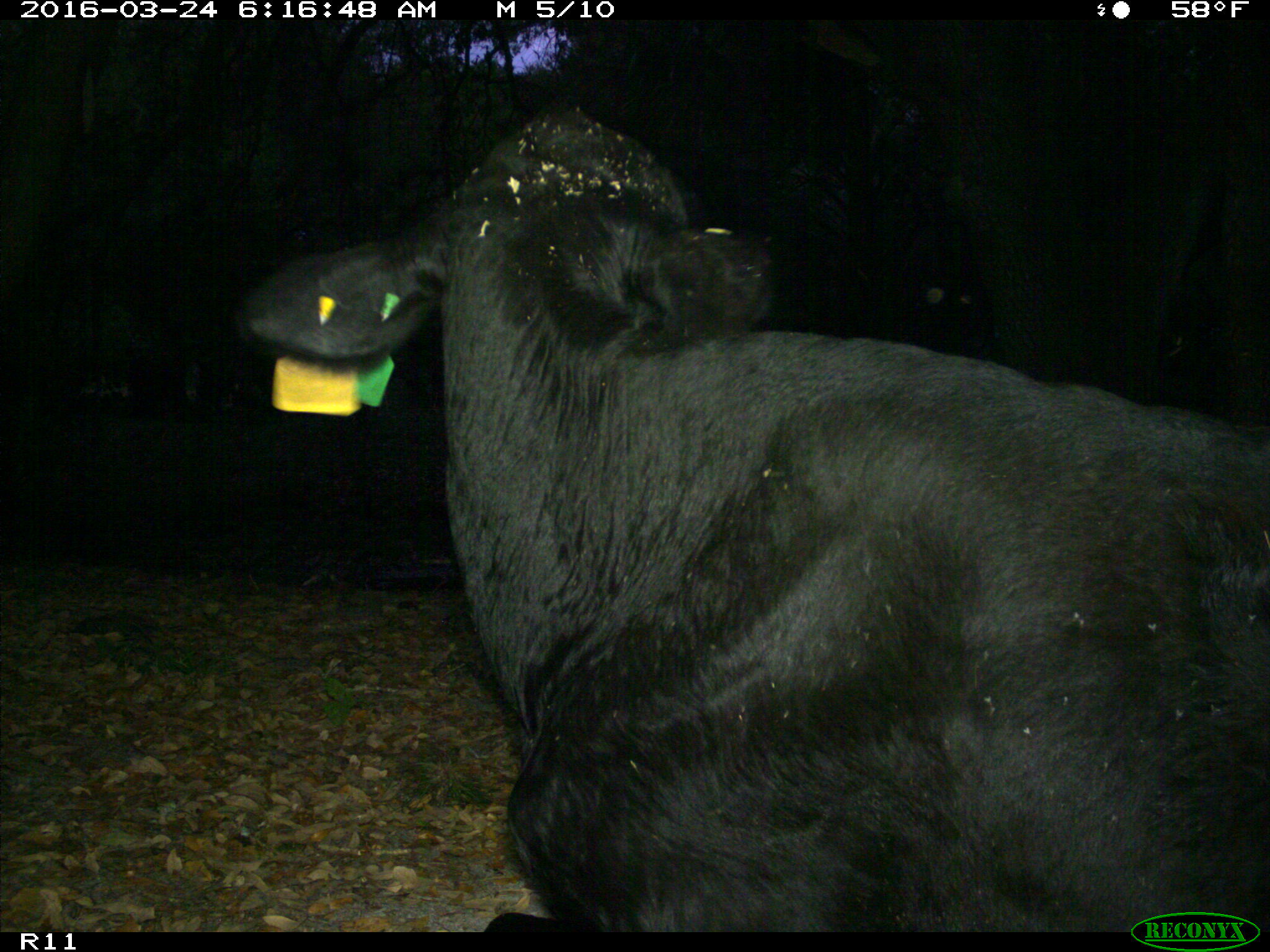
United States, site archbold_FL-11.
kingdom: Animalia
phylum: Chordata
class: Mammalia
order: Artiodactyla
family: Bovidae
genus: Bos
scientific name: Bos taurus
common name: domestic cow